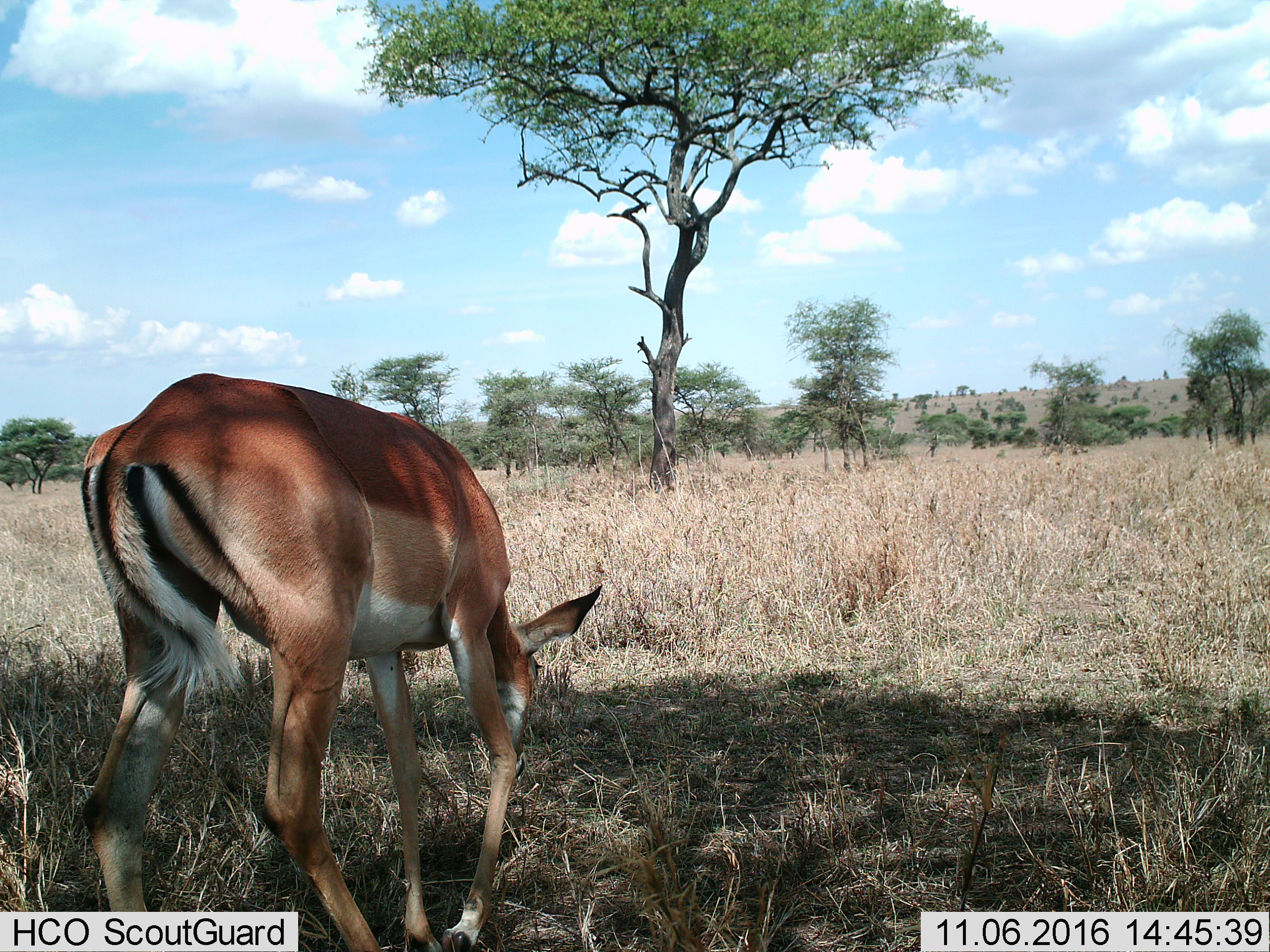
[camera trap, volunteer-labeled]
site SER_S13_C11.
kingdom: Animalia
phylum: Chordata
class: Mammalia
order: Artiodactyla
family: Bovidae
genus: Aepyceros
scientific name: Aepyceros melampus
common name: impala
Impala (Aepyceros melampus), count 1. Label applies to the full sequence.